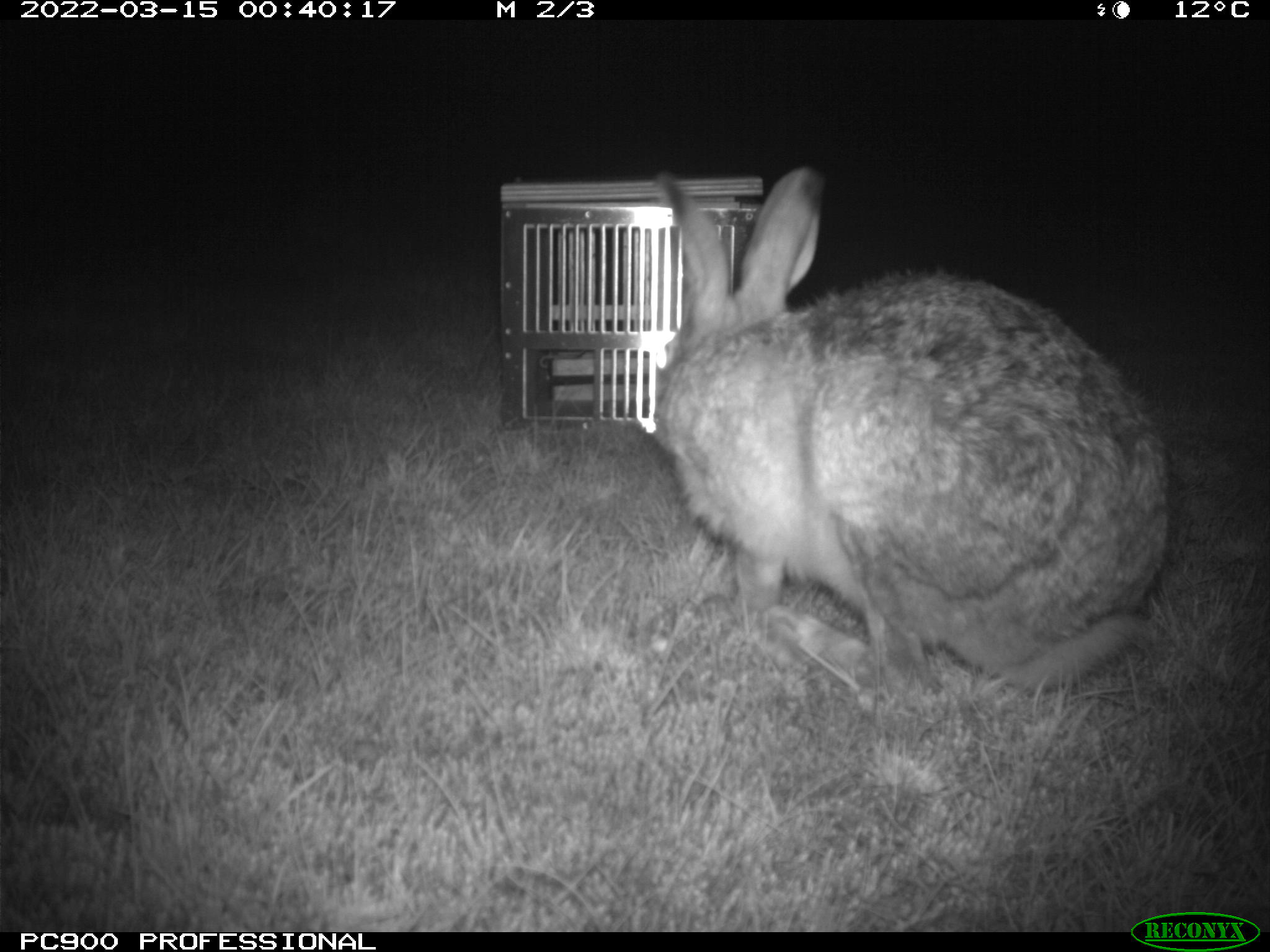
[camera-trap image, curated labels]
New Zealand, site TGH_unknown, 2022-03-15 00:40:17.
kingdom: Animalia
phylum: Chordata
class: Mammalia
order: Lagomorpha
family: Leporidae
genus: Lepus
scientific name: Lepus europaeus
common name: brown hare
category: hare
Hare (brown hare) (Lepus europaeus).